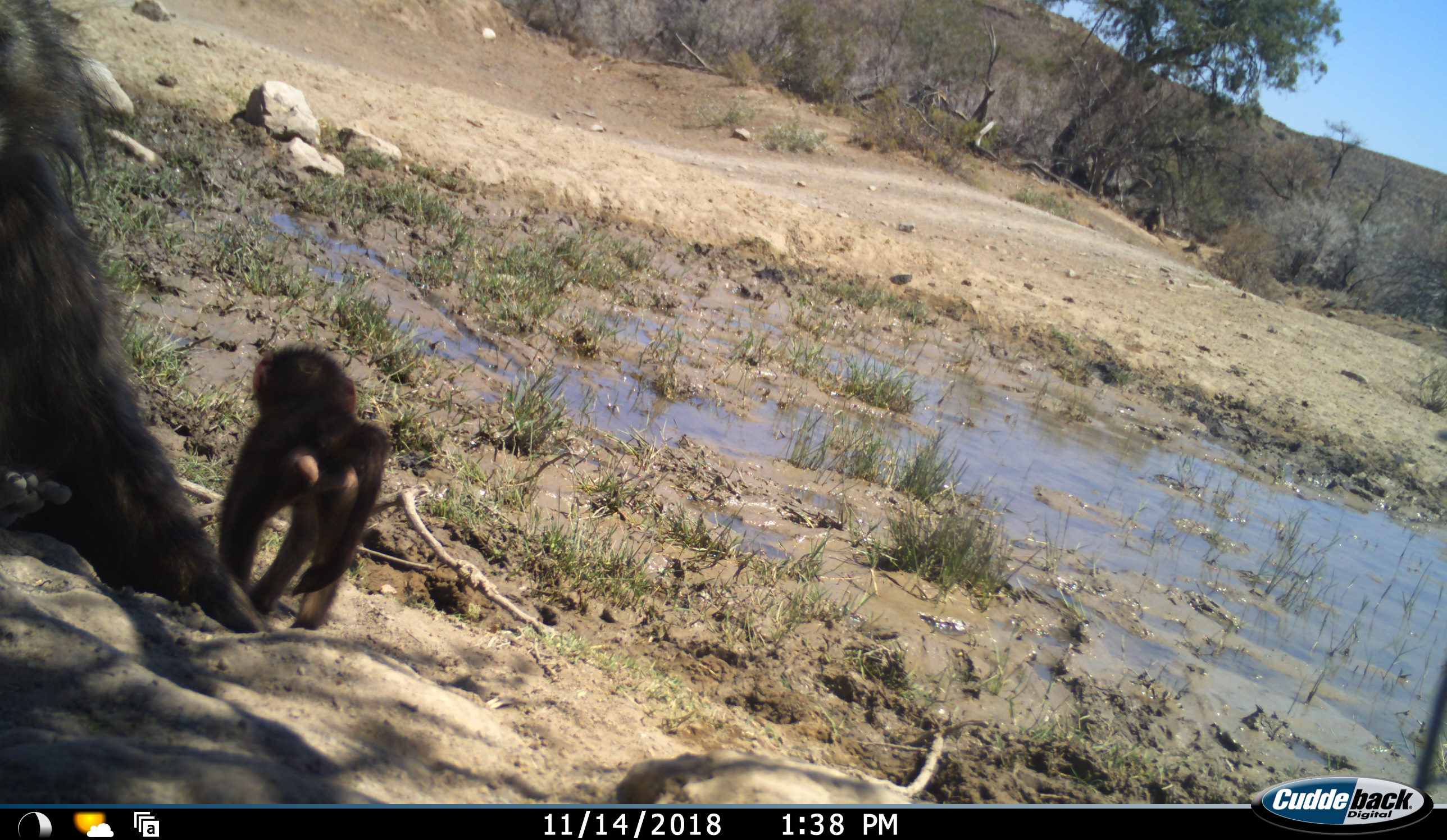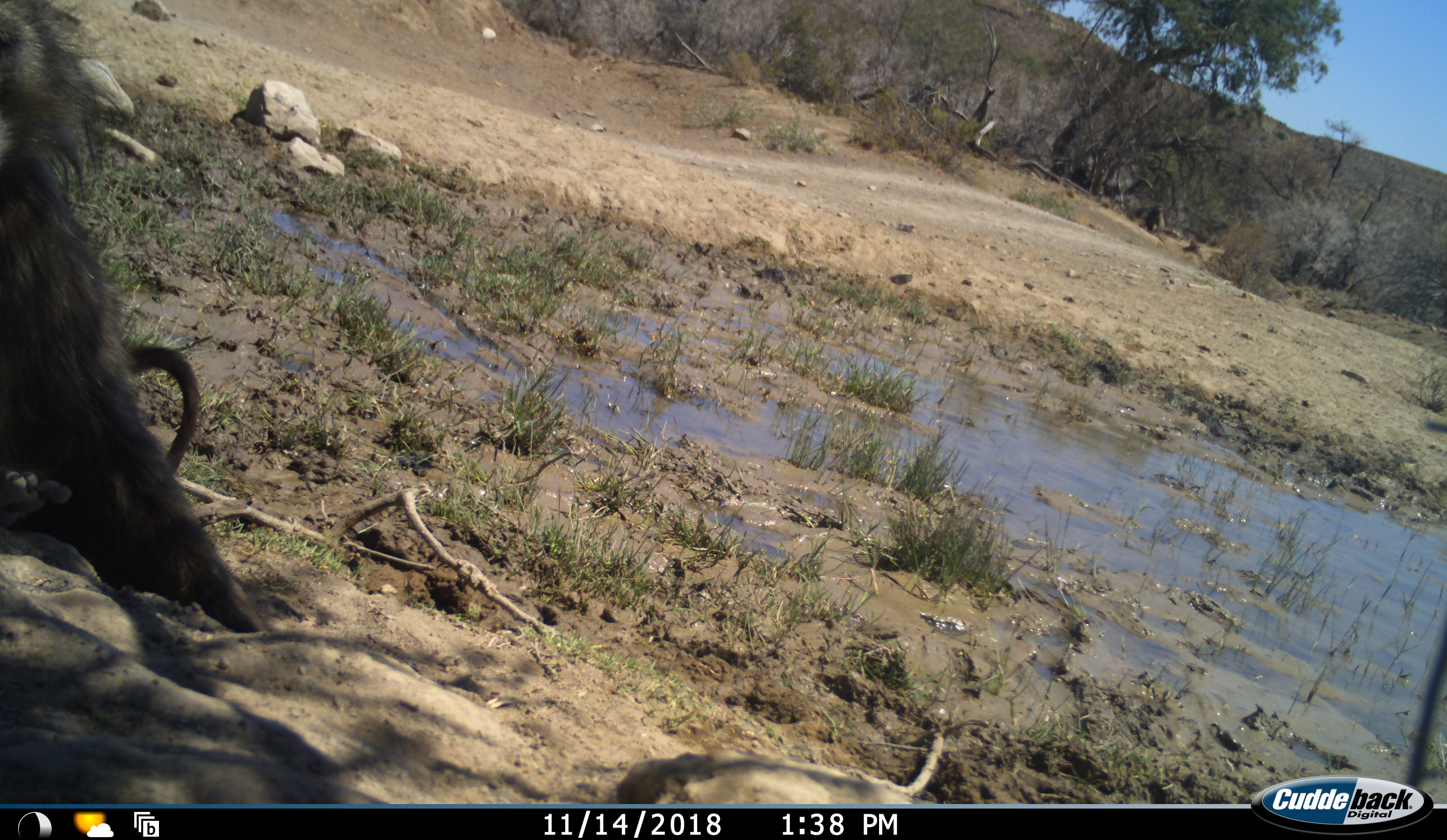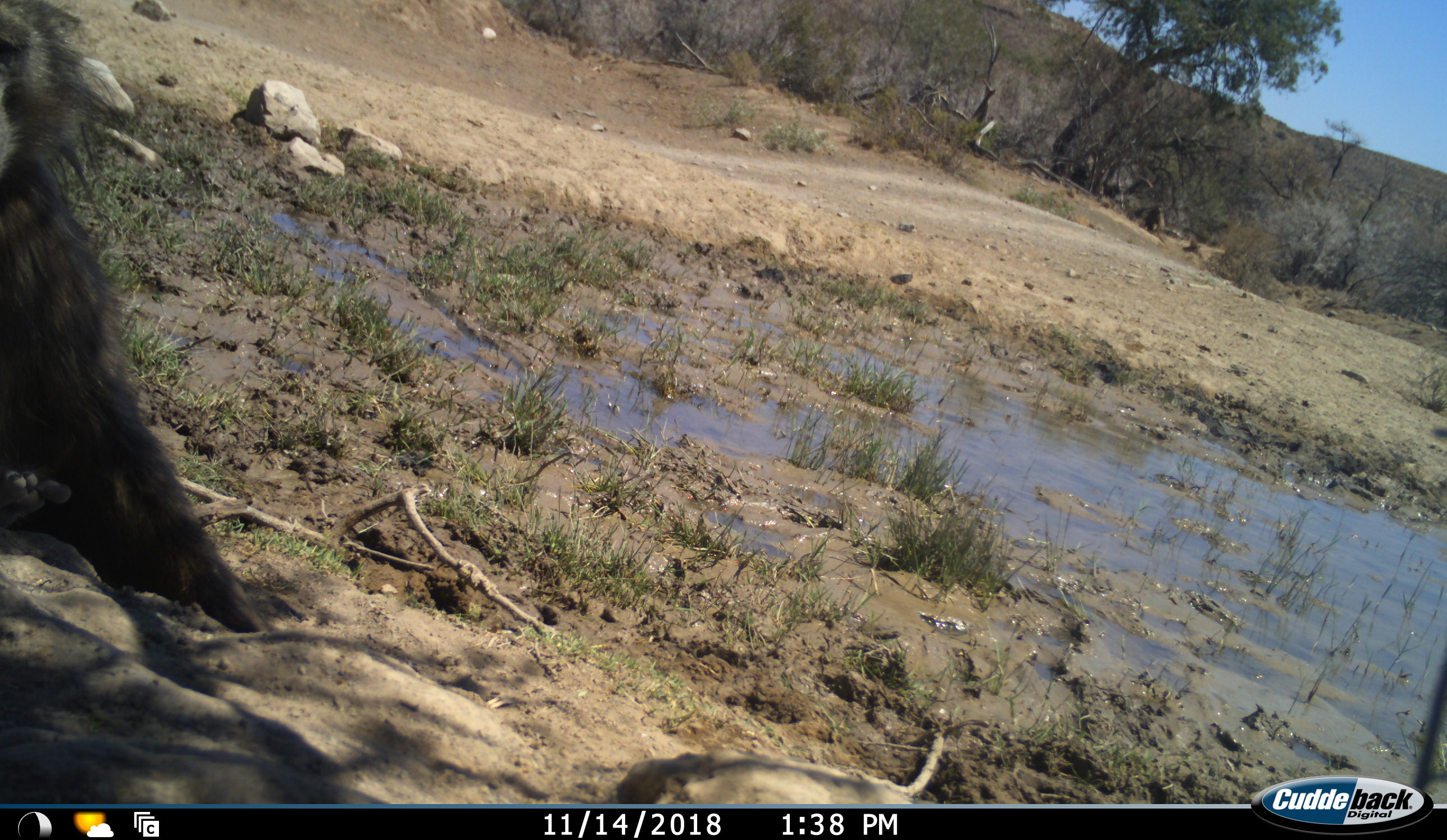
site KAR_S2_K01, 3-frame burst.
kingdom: Animalia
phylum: Chordata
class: Mammalia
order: Primates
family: Cercopithecidae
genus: Papio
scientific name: Papio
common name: baboon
Baboon (Papio), count 2. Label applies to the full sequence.